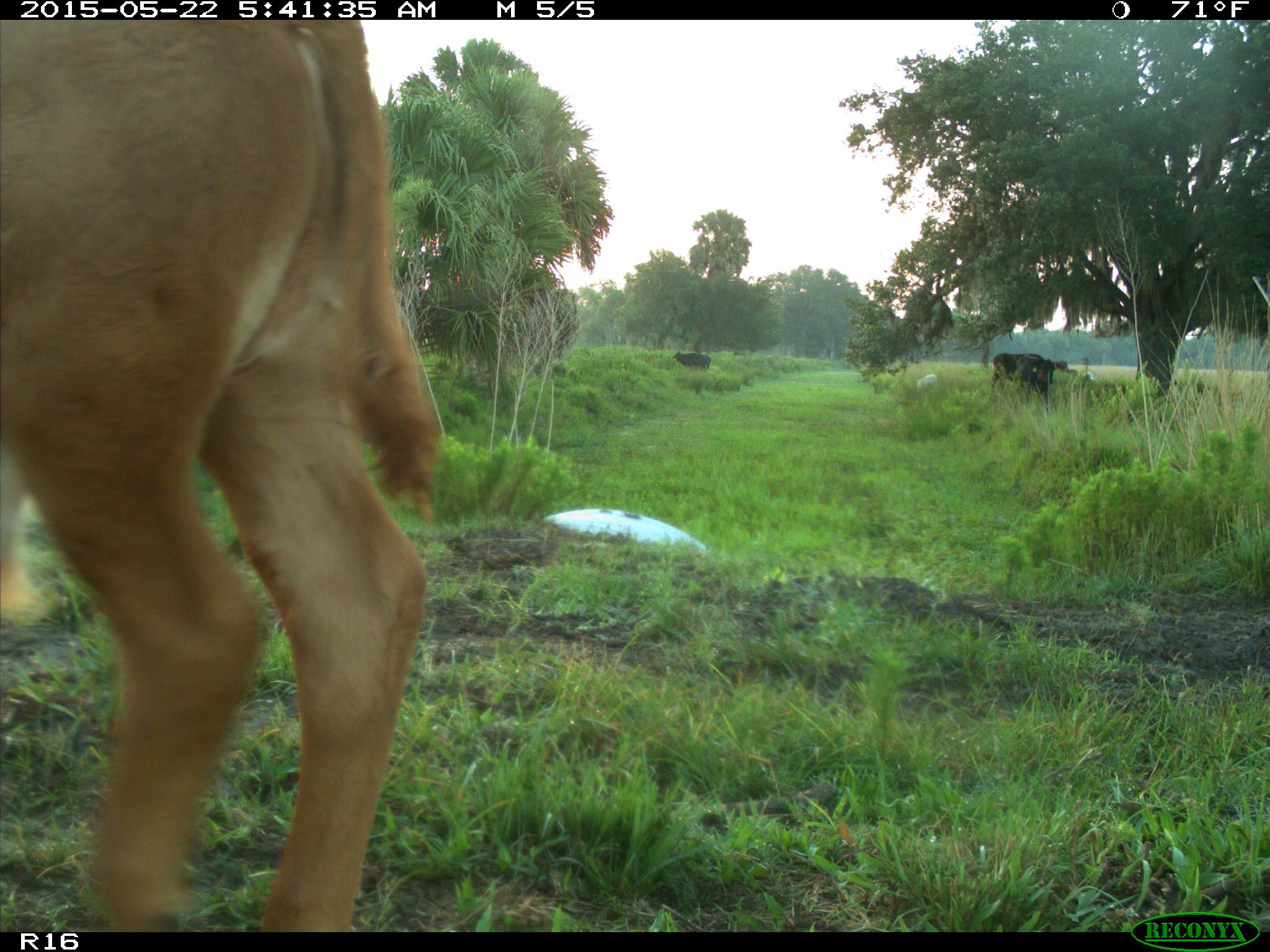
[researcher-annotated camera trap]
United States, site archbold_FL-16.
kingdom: Animalia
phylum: Chordata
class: Mammalia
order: Artiodactyla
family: Bovidae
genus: Bos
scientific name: Bos taurus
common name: domestic cow